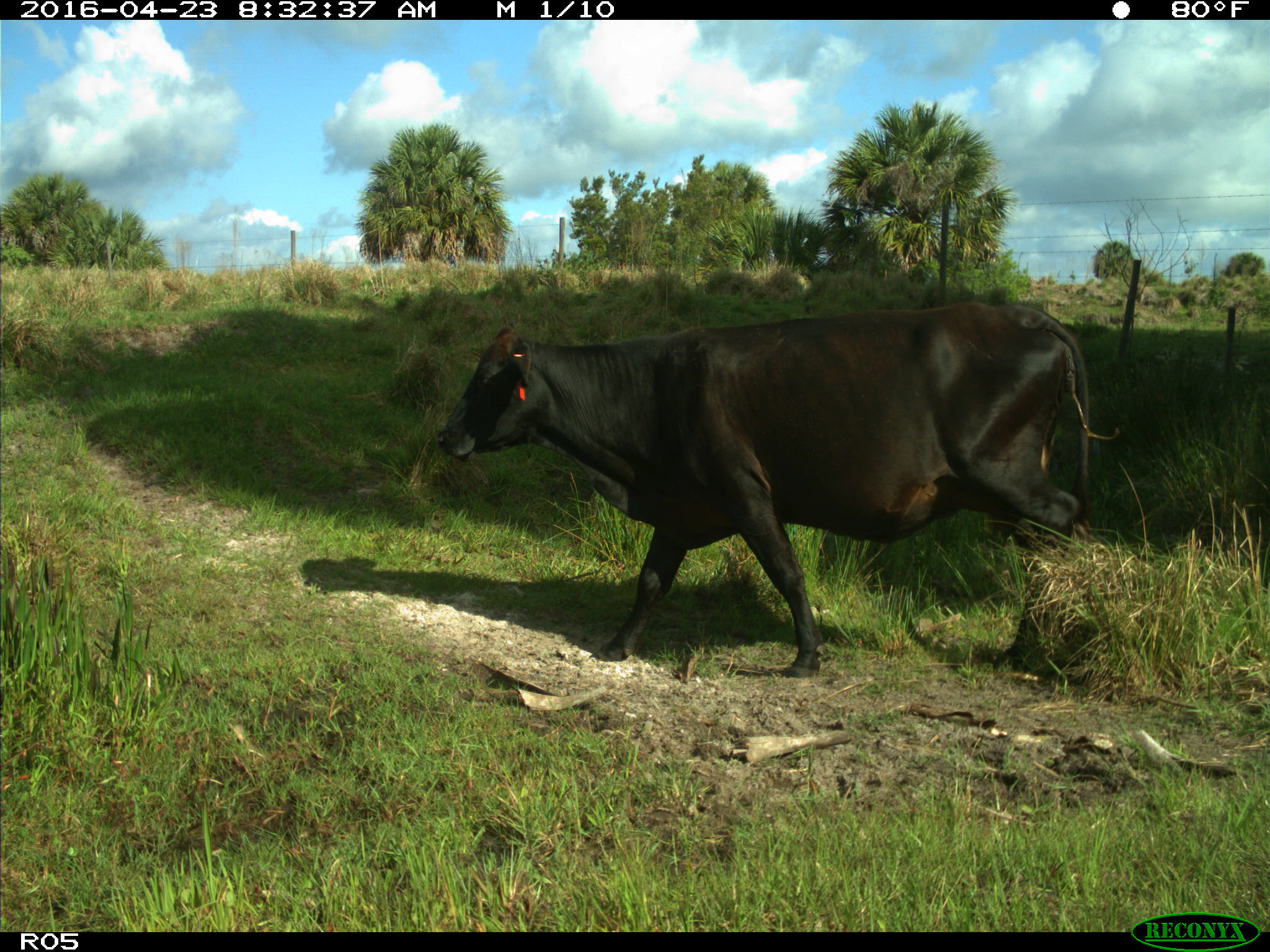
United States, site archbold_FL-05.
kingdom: Animalia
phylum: Chordata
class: Mammalia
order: Artiodactyla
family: Bovidae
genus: Bos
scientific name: Bos taurus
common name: domestic cow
Bos taurus (domestic cow).